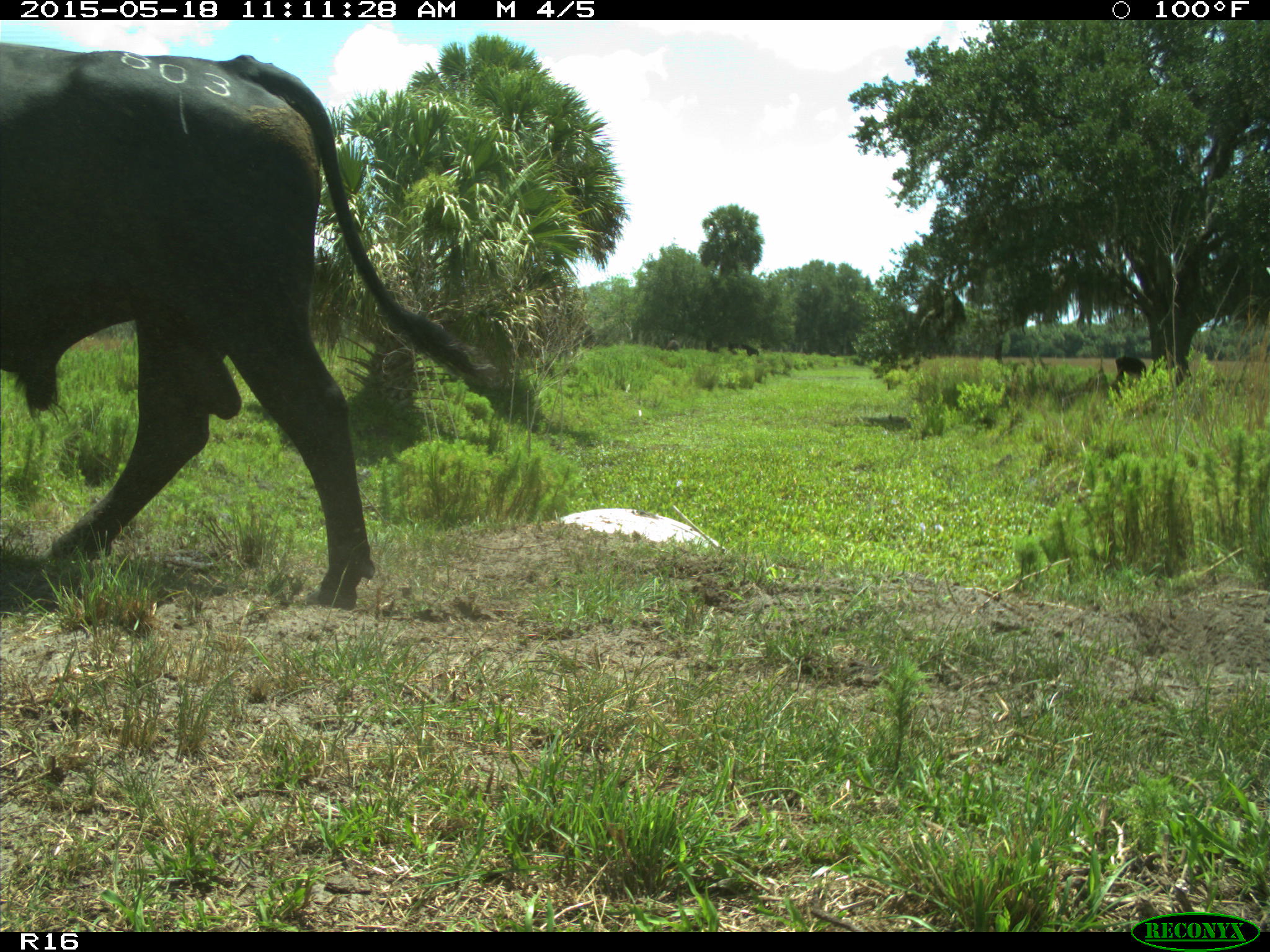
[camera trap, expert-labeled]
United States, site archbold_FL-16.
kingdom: Animalia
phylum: Chordata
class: Mammalia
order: Artiodactyla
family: Bovidae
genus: Bos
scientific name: Bos taurus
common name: domestic cow